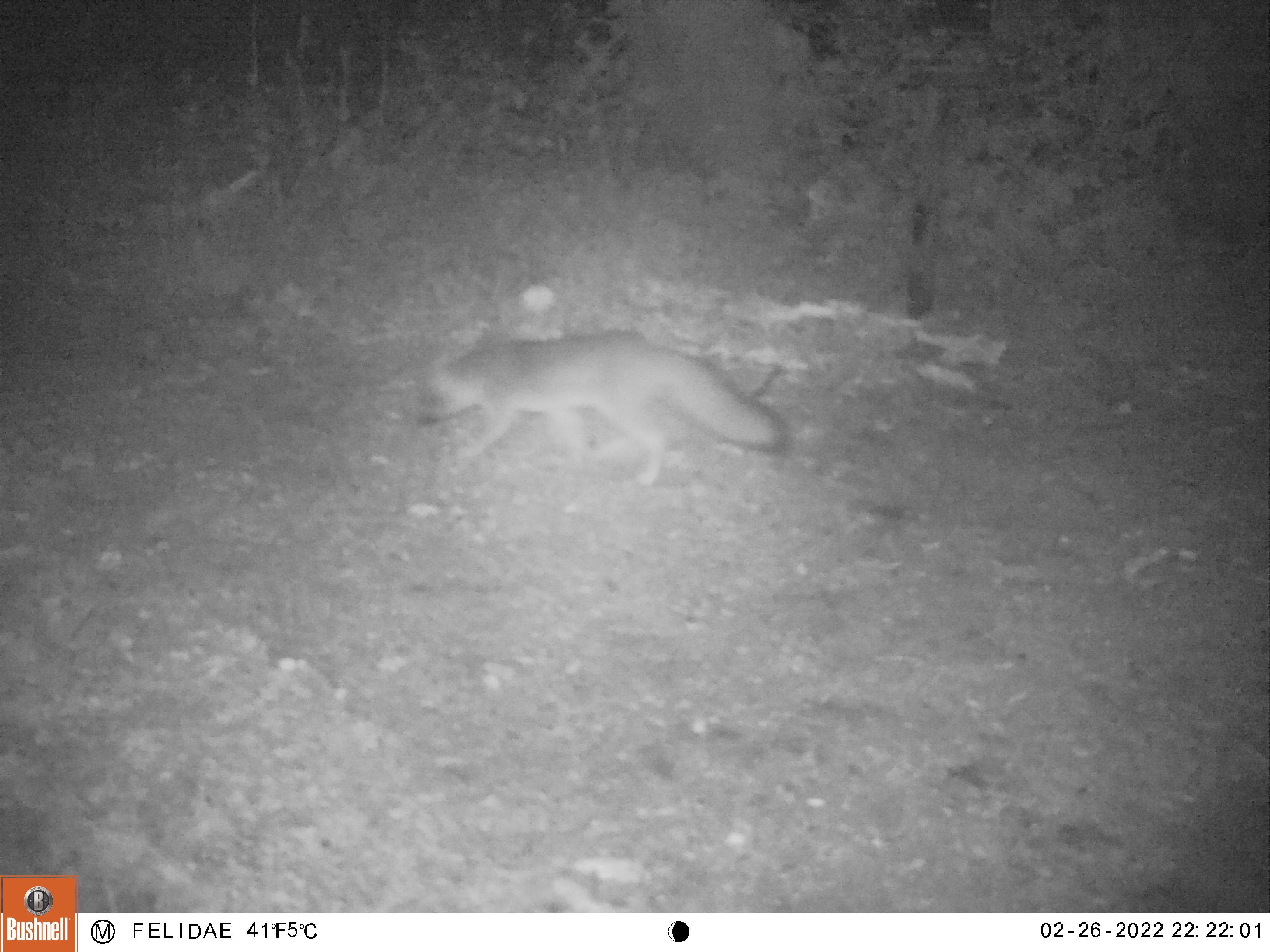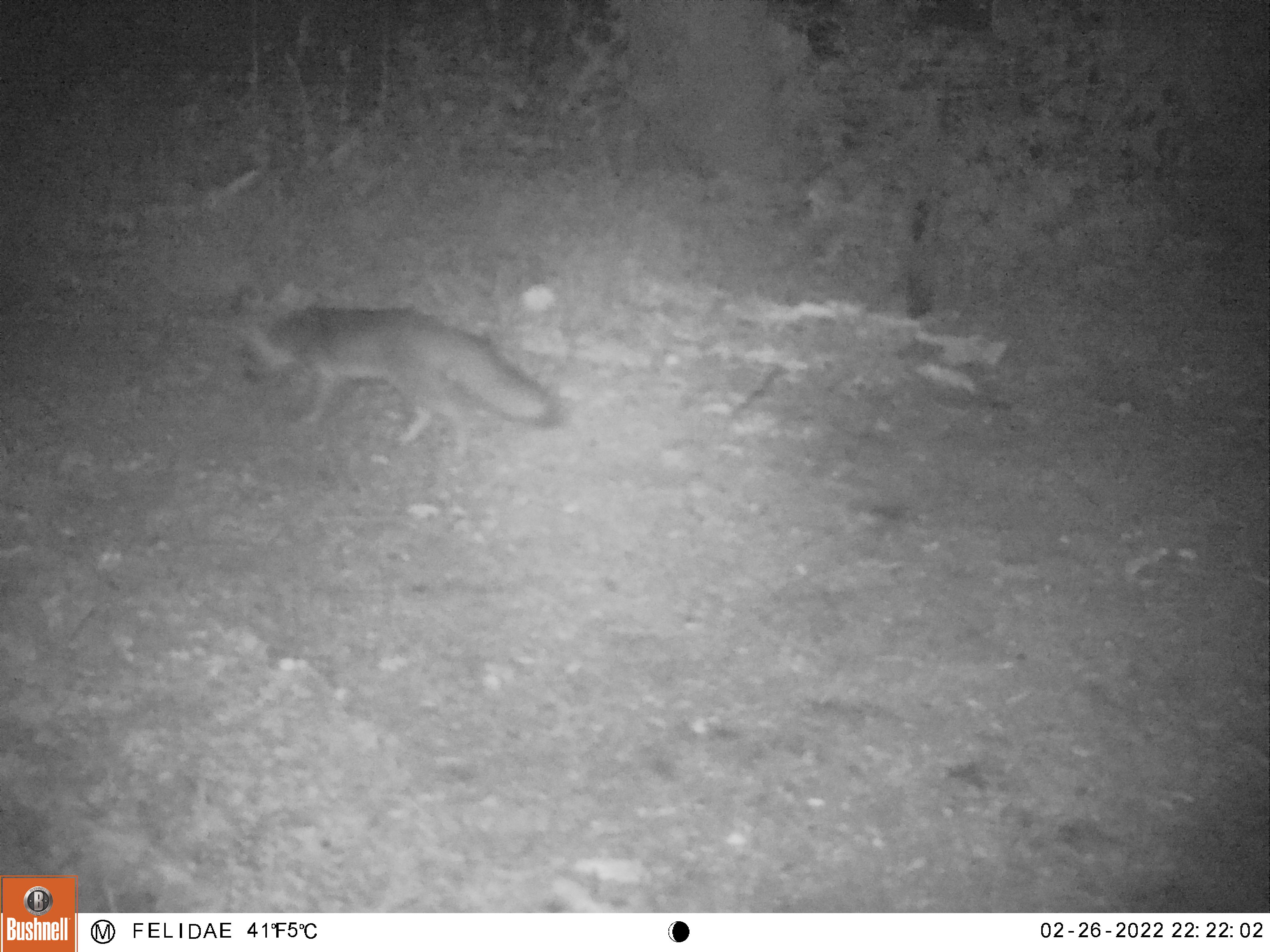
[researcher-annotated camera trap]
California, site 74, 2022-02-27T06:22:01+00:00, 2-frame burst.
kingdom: Animalia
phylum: Chordata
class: Mammalia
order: Carnivora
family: Canidae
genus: Urocyon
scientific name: Urocyon cinereoargenteus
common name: gray fox